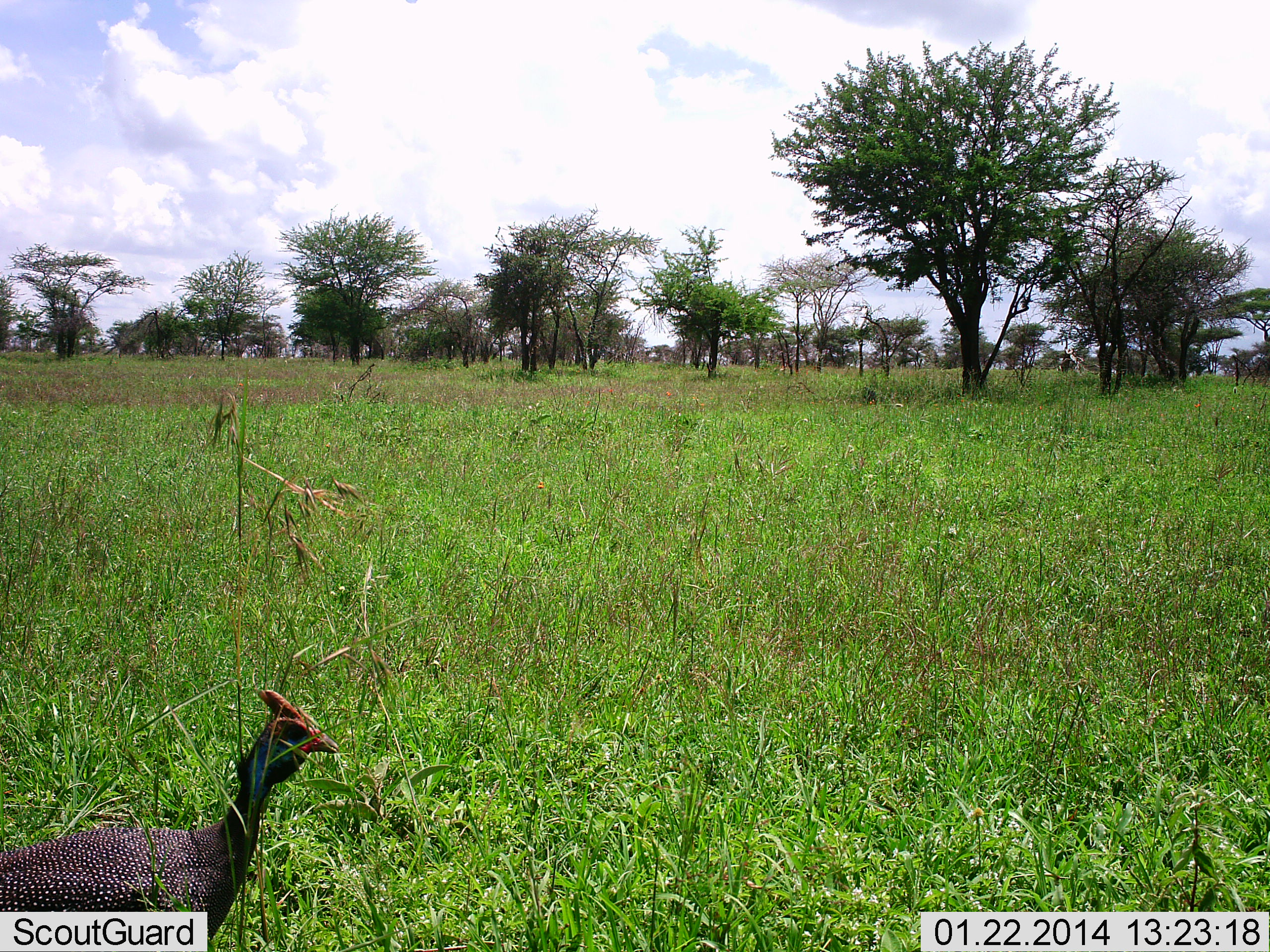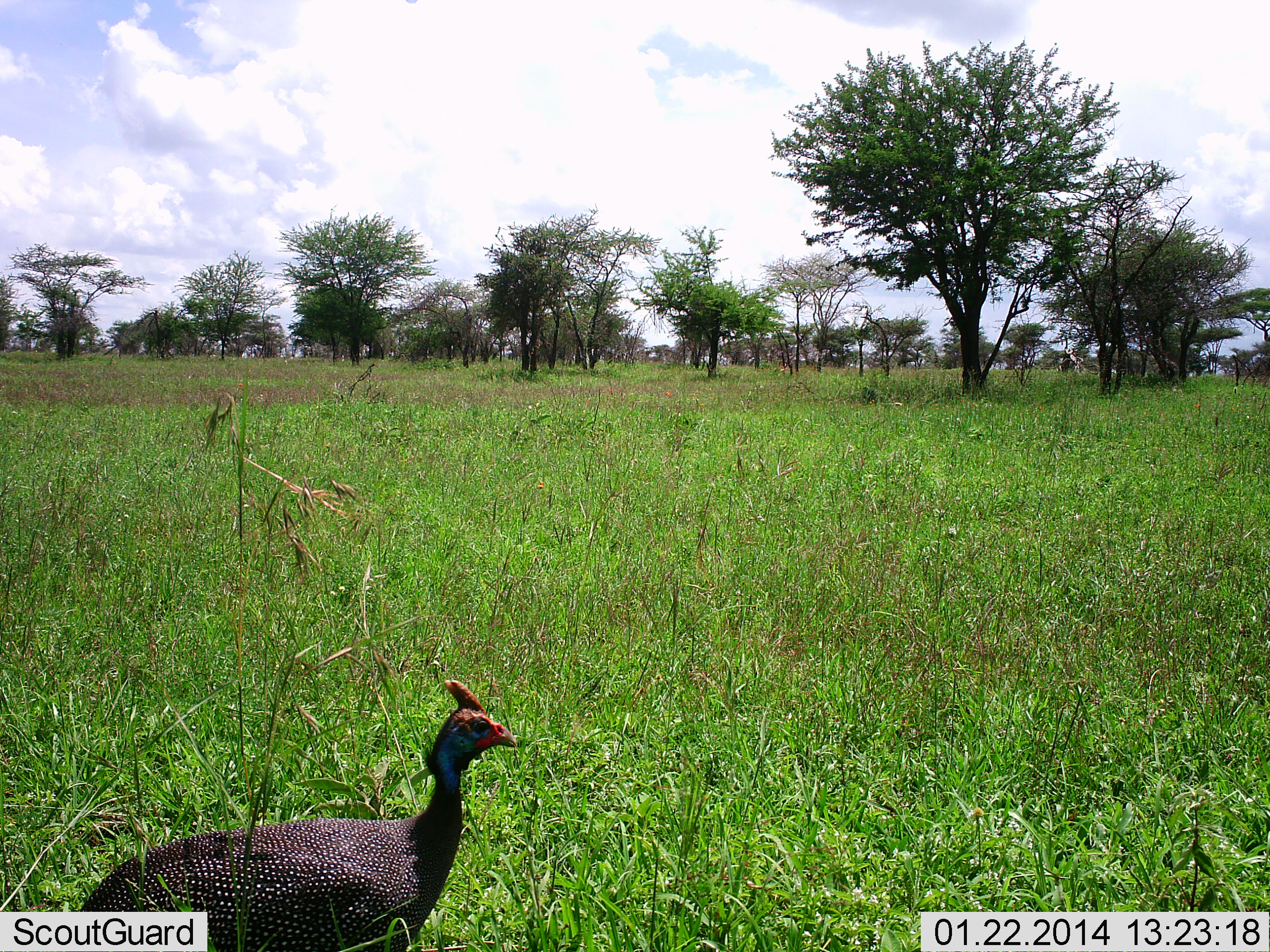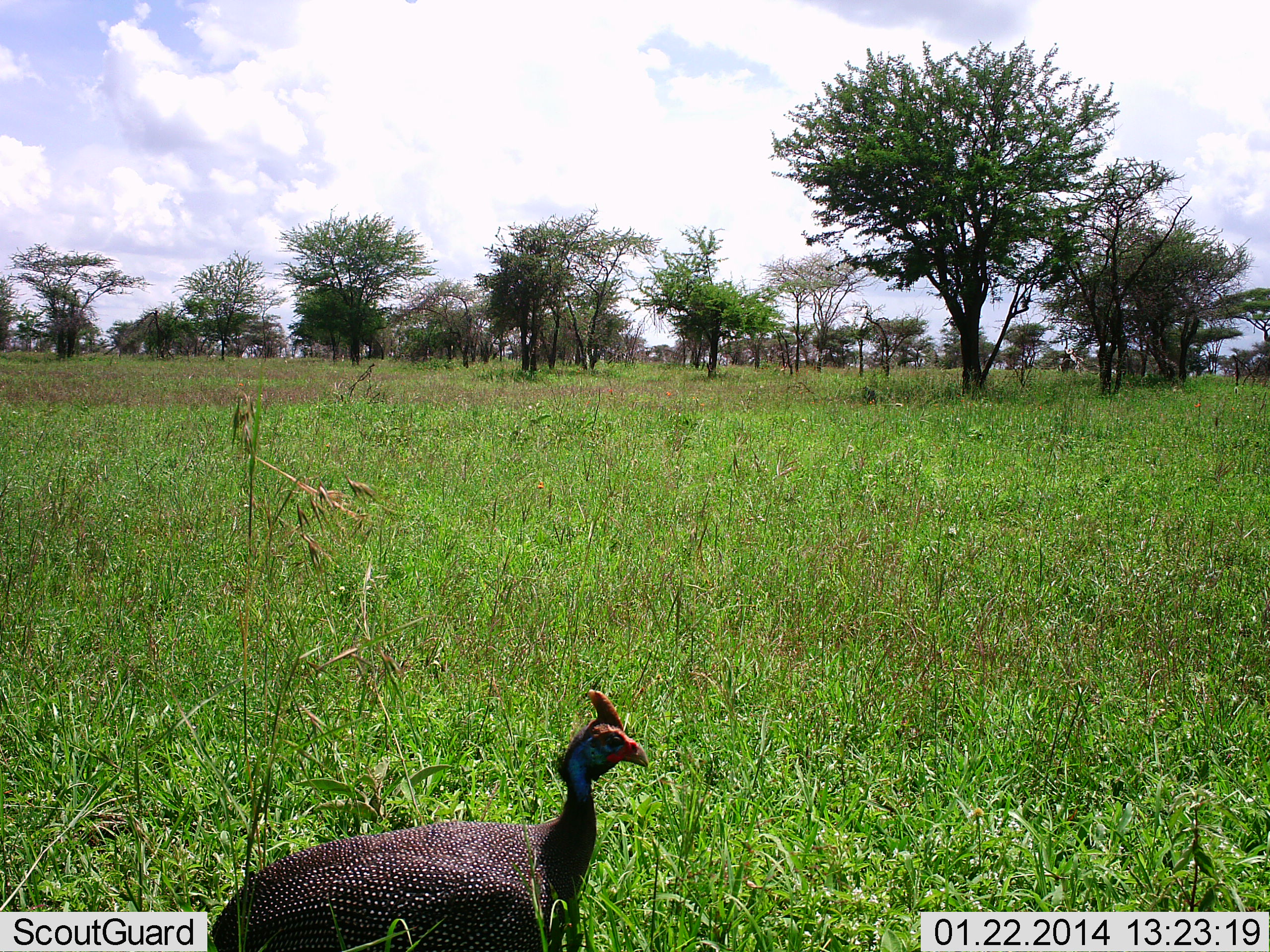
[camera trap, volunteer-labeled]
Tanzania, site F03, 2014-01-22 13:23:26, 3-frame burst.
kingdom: Animalia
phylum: Chordata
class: Aves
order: Galliformes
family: Numididae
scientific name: Numididae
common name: guinea fowl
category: guineafowl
Guineafowl (guinea fowl) (Numididae), count 1. Behavior (volunteer vote fractions): standing 0%, resting 0%, moving 100%, interacting 0%. Young present (vote fraction): 0%. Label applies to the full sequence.